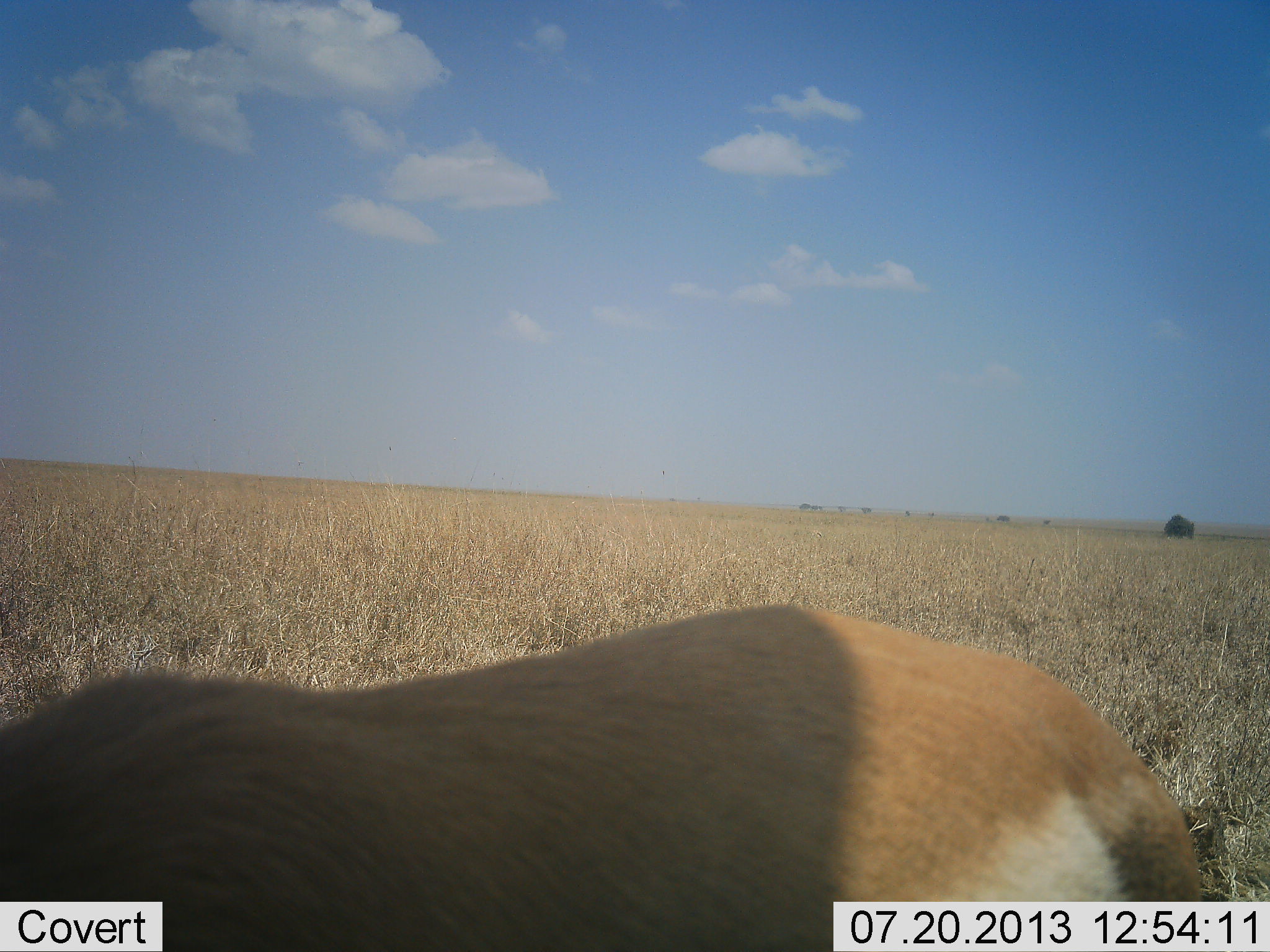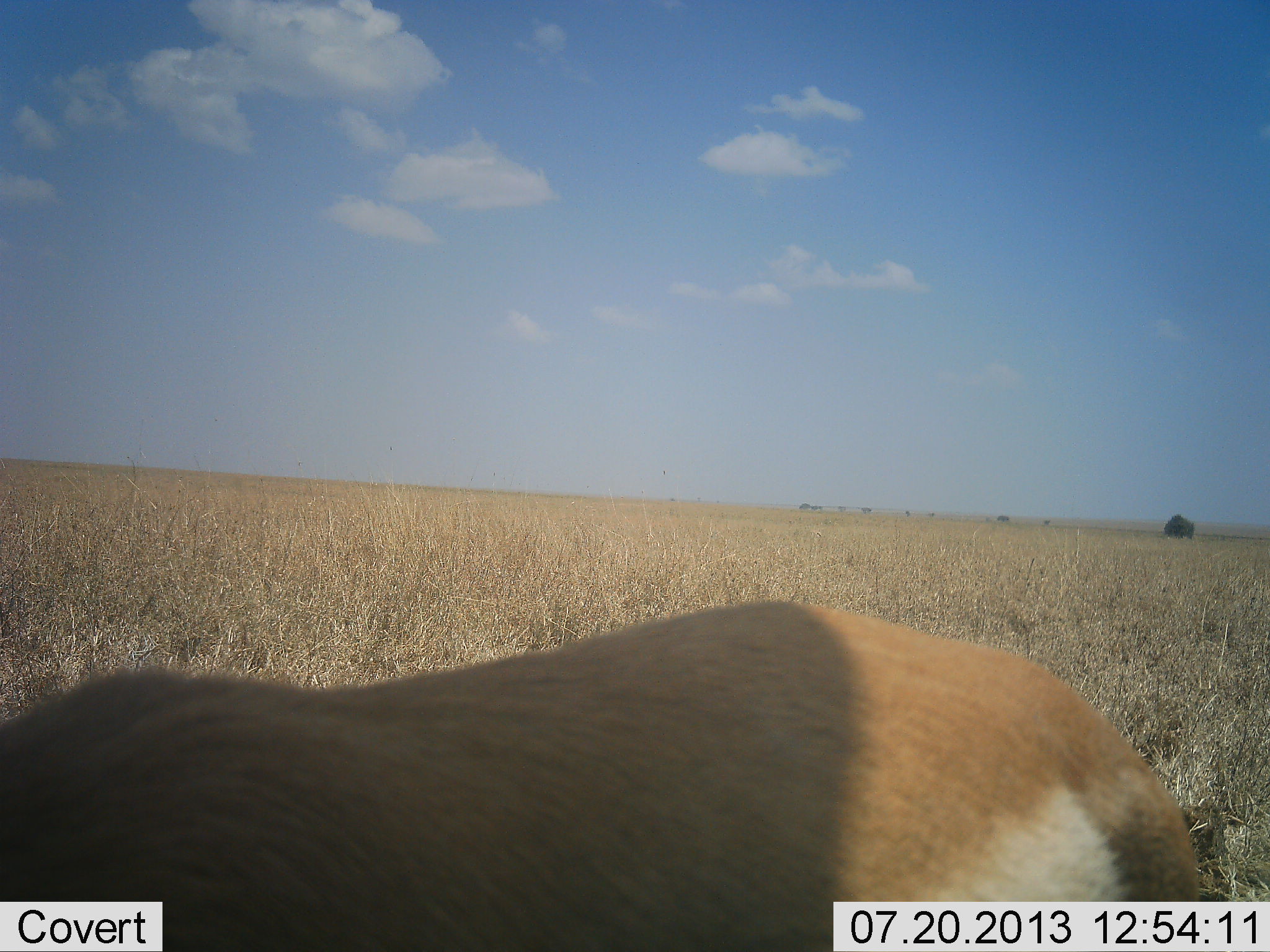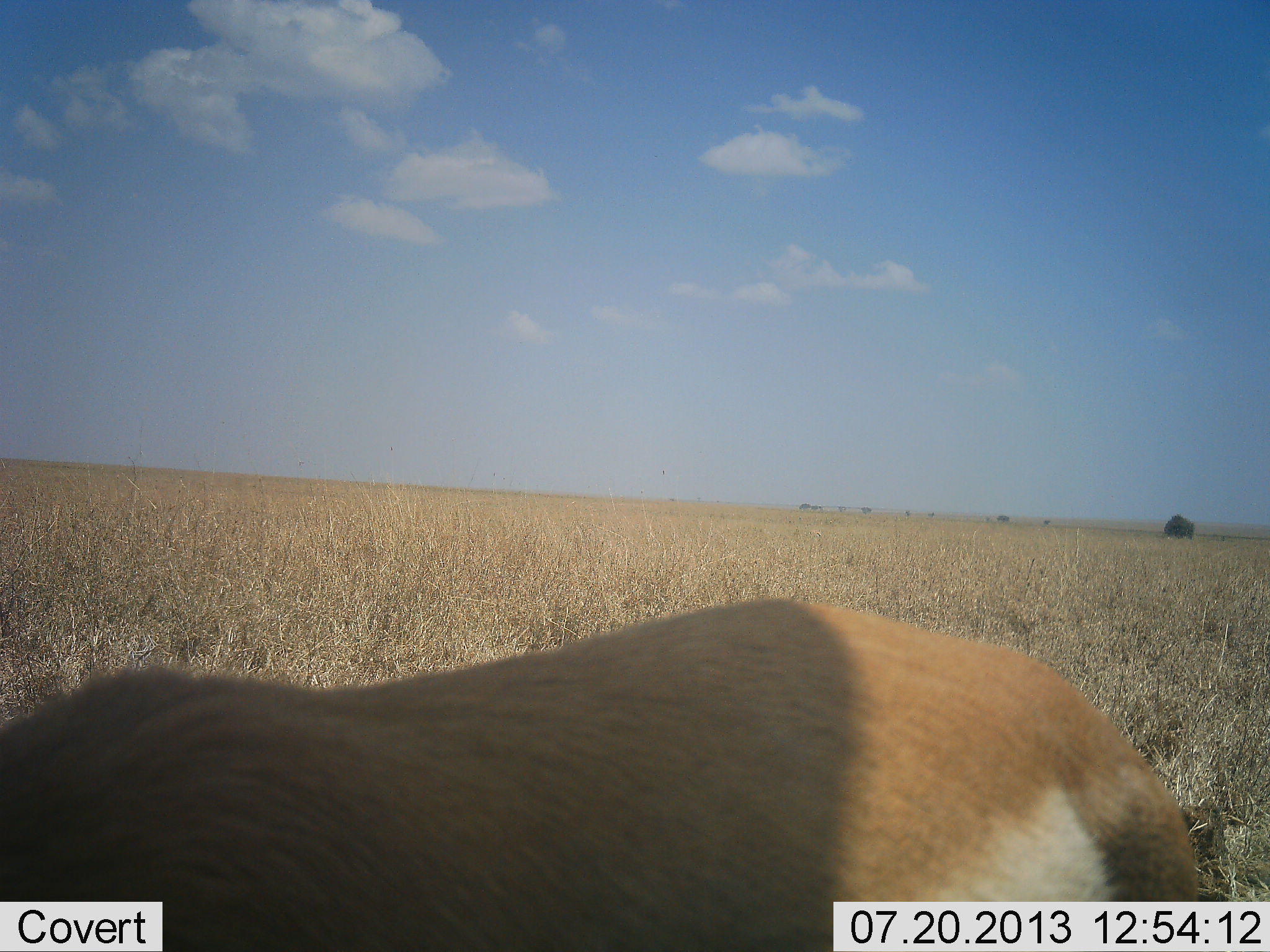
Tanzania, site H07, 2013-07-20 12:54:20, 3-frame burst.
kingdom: Animalia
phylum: Chordata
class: Mammalia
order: Artiodactyla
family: Bovidae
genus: Nanger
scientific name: Nanger granti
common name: grant's gazelle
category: gazellegrants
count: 1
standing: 86%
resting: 7%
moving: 7%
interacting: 0%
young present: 0%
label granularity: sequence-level